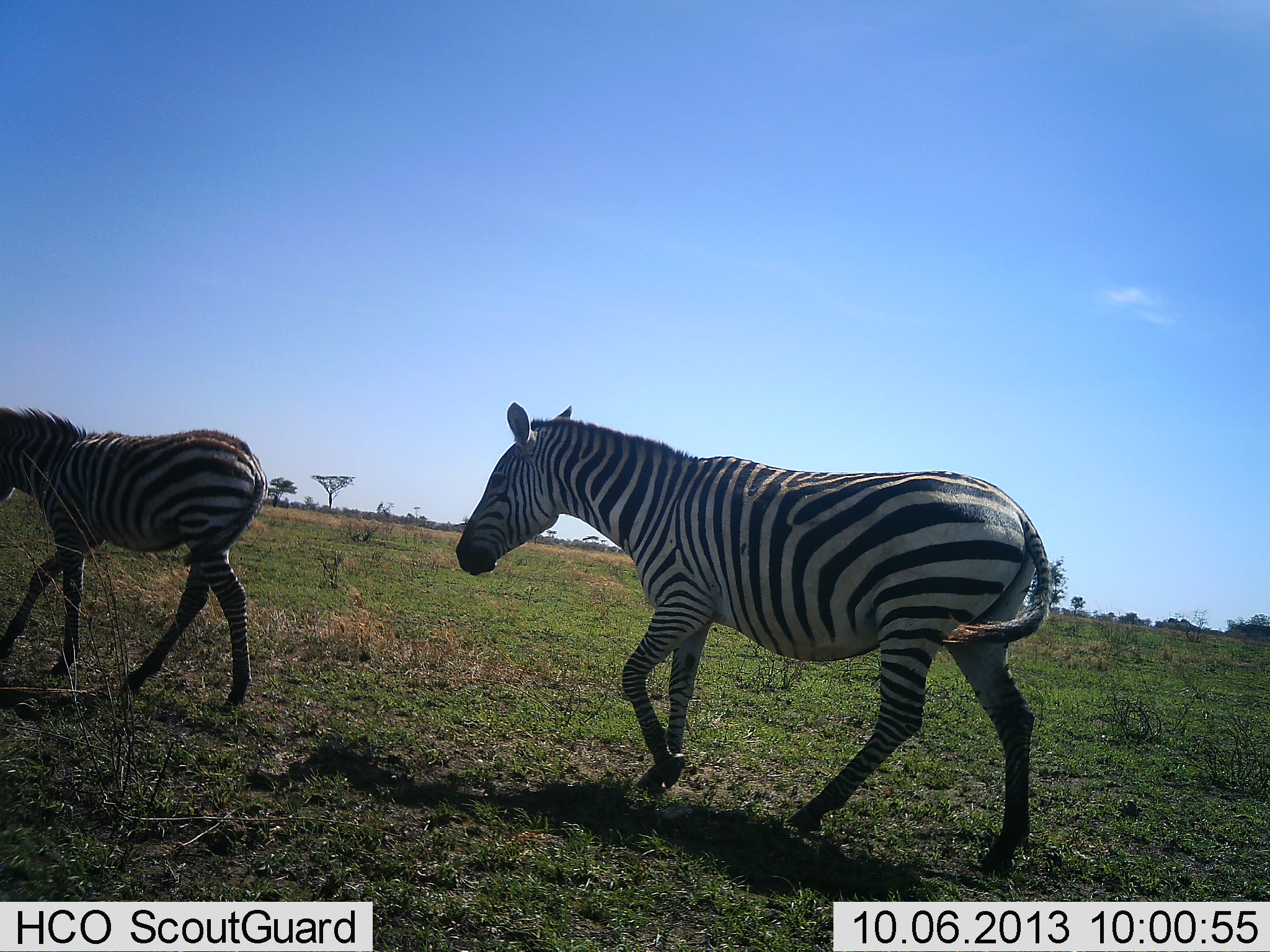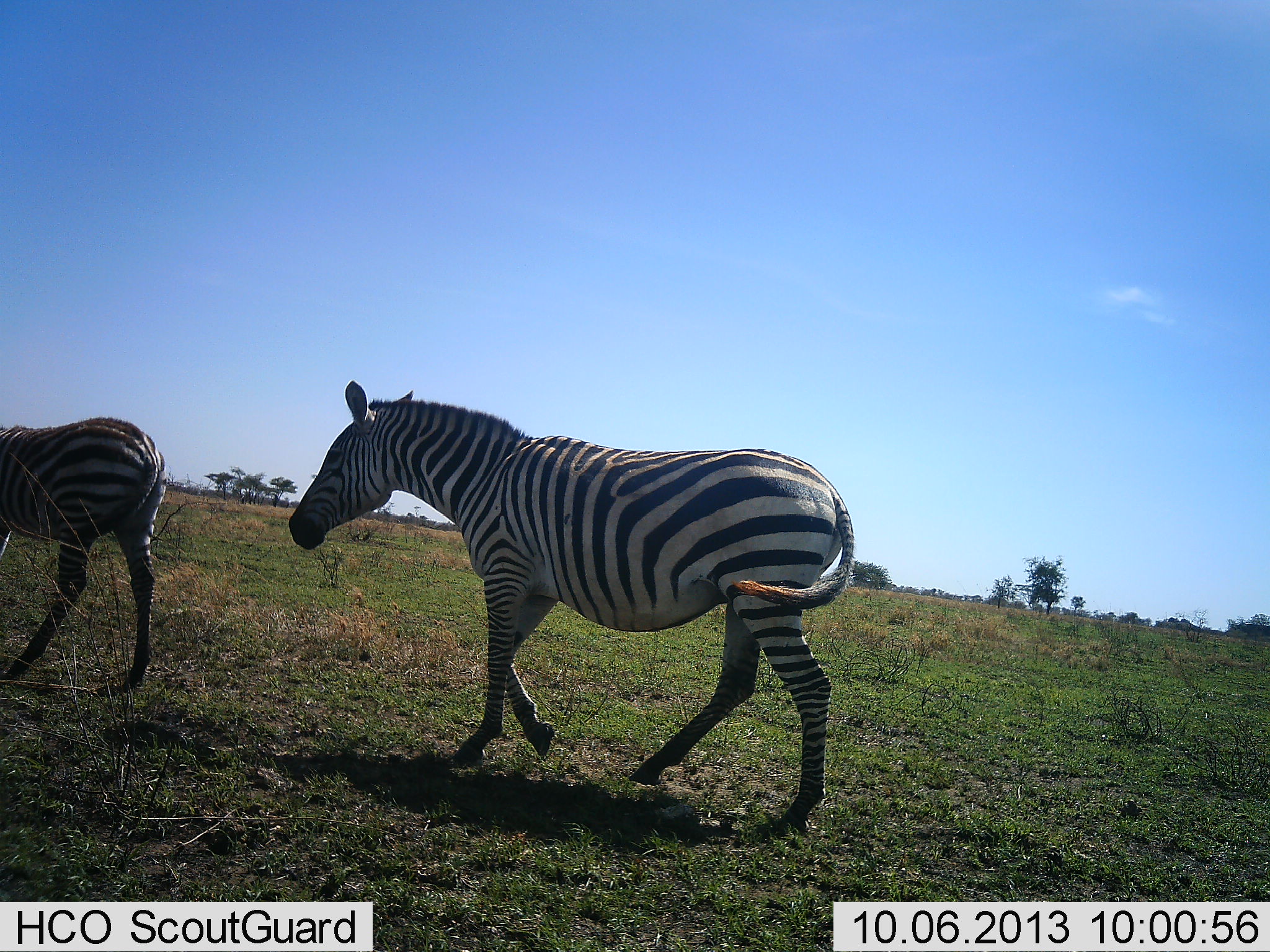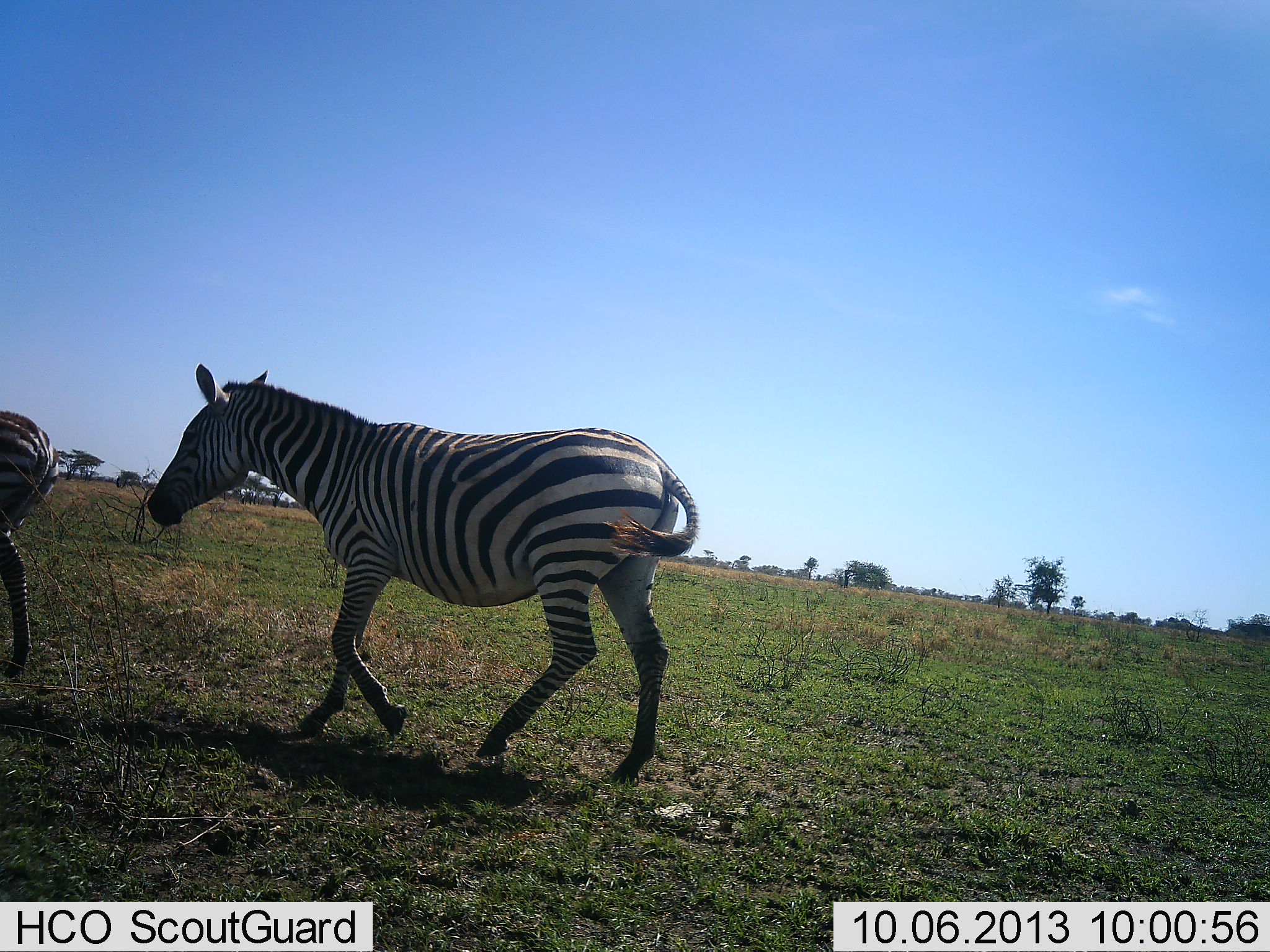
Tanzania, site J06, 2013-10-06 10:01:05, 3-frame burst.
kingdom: Animalia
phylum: Chordata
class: Mammalia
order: Perissodactyla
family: Equidae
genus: Equus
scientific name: Equus quagga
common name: plains zebra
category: zebra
Zebra (plains zebra) (Equus quagga), count 2. Behavior (volunteer vote fractions): standing 0%, resting 0%, moving 100%, interacting 3%. Young present (vote fraction): 18%. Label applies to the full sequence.